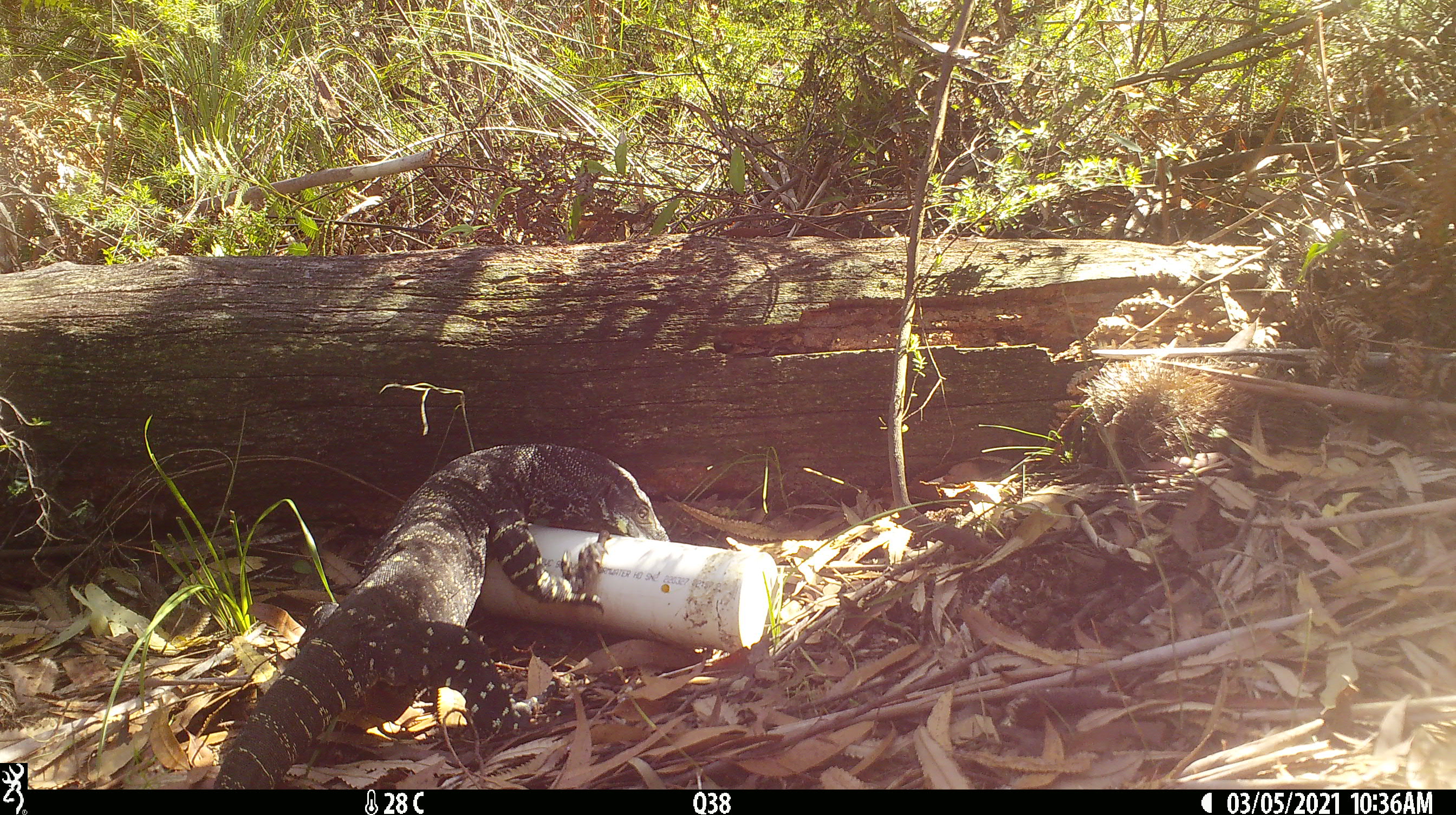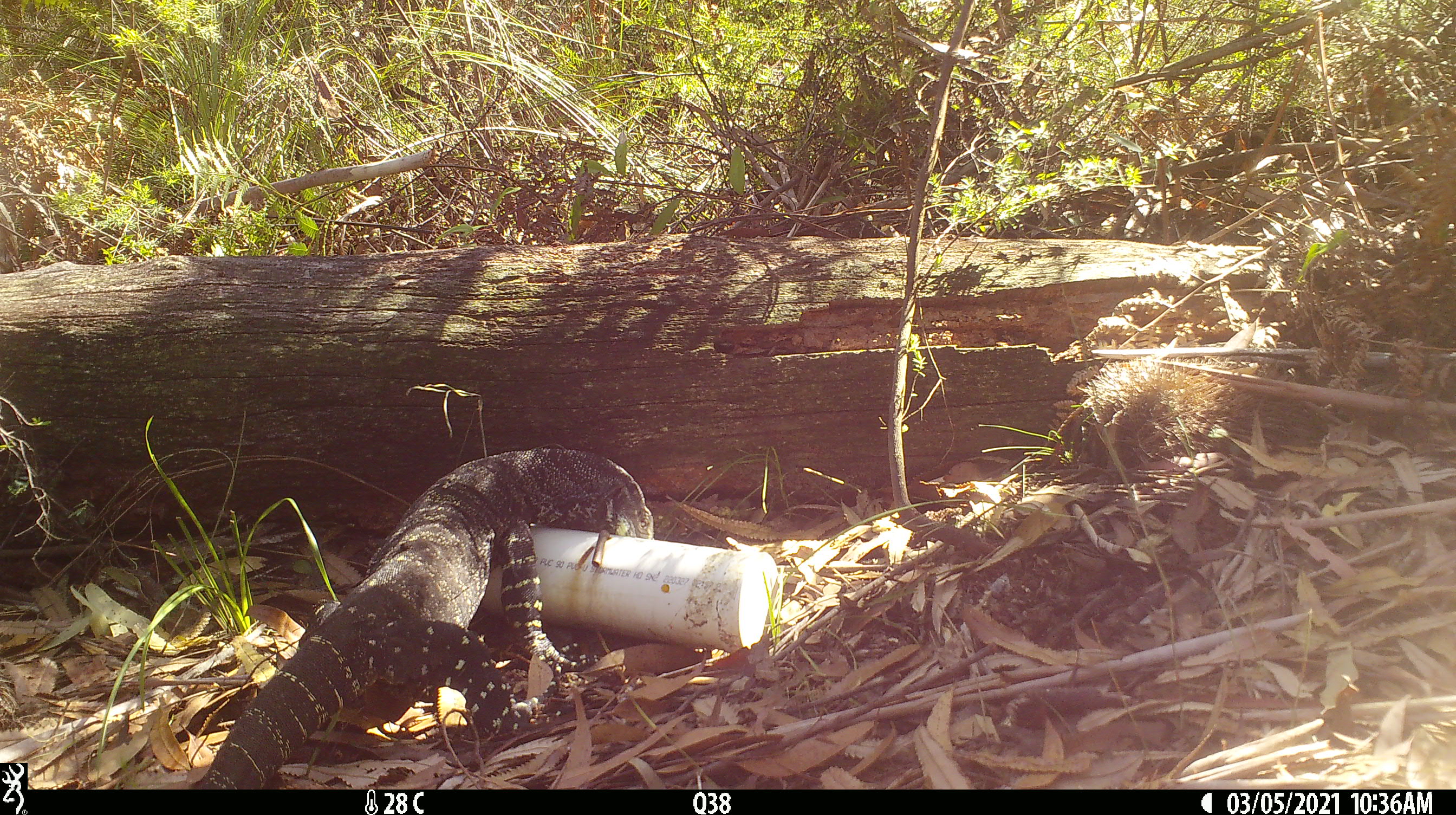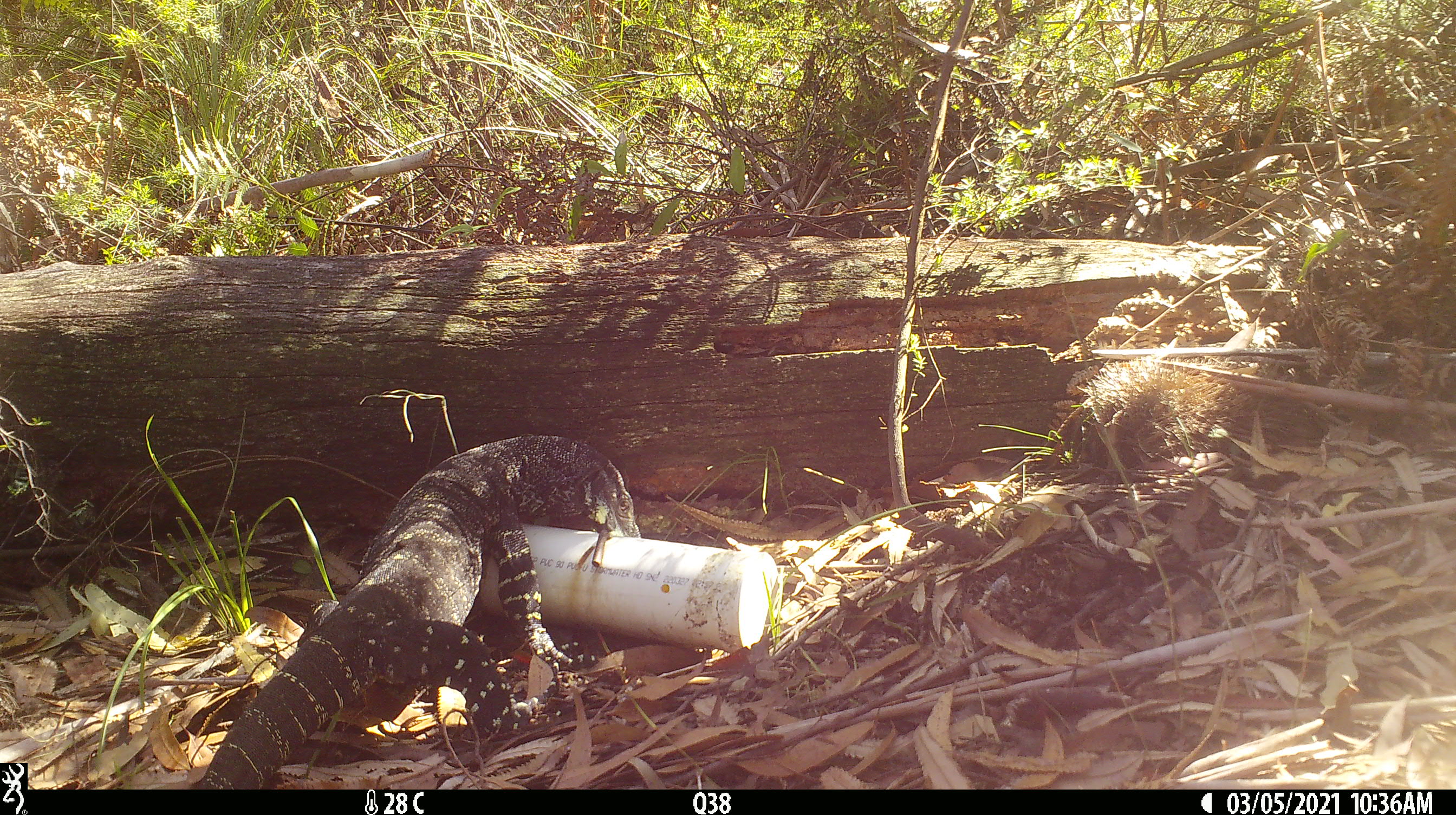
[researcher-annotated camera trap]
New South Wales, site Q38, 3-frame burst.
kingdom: Animalia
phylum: Chordata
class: Reptilia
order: Squamata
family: Varanidae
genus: Varanus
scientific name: Varanus varius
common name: lace monitor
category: goanna